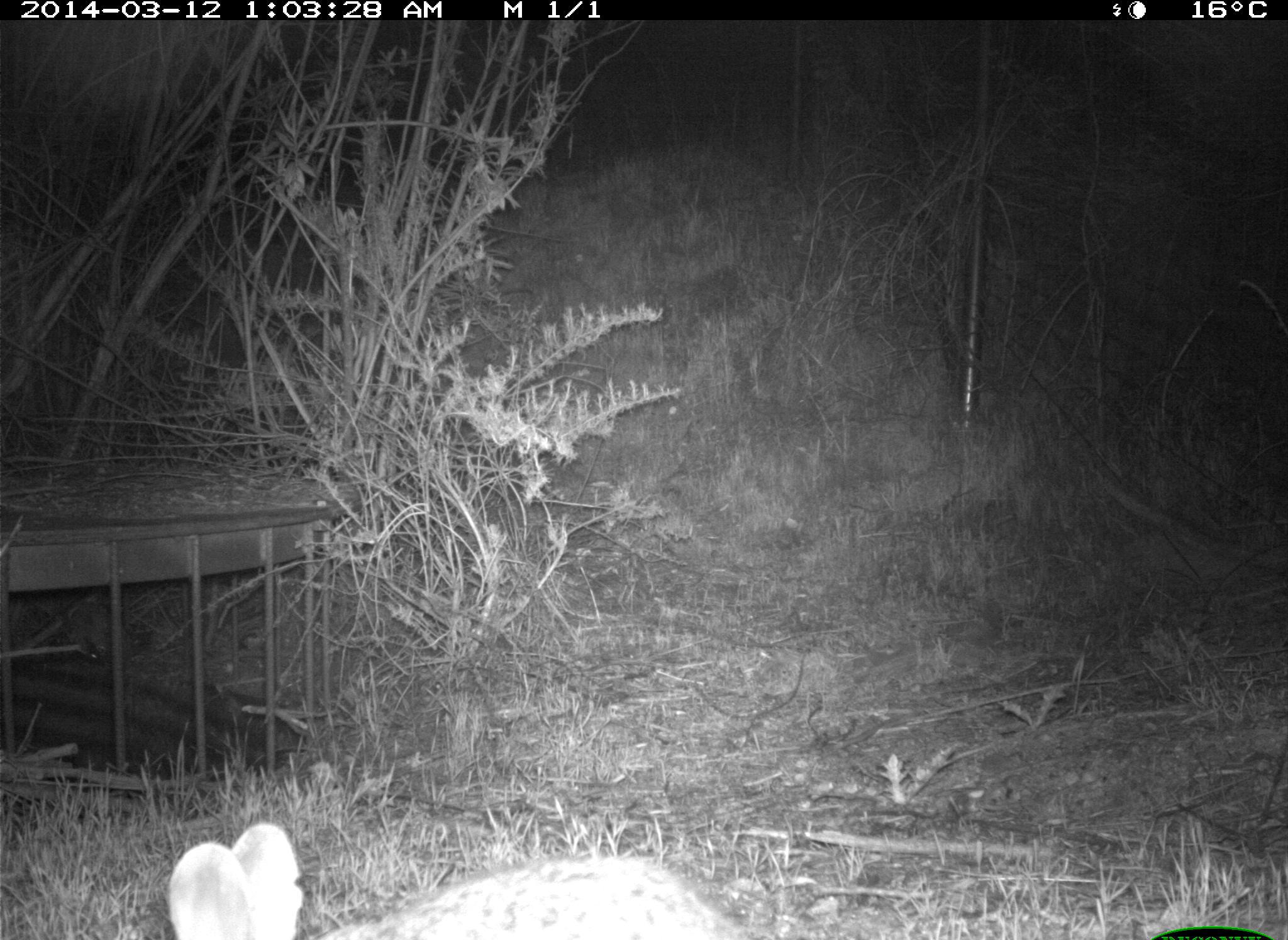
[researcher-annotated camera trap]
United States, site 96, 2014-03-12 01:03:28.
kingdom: Animalia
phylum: Chordata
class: Mammalia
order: Lagomorpha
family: Leporidae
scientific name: Leporidae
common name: rabbits and hares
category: rabbit